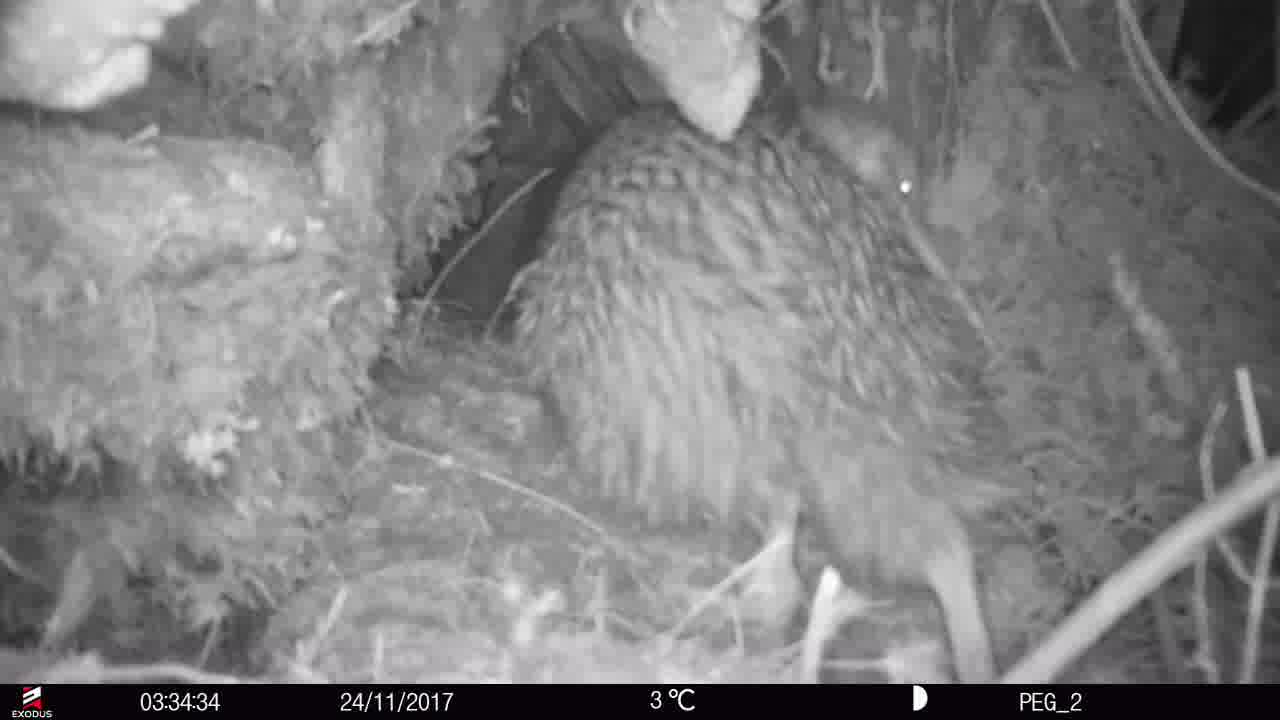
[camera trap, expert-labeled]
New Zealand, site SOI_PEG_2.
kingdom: Animalia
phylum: Chordata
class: Aves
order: Apterygiformes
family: Apterygidae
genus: Apteryx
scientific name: Apteryx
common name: kiwi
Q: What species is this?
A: Kiwi (Apteryx).